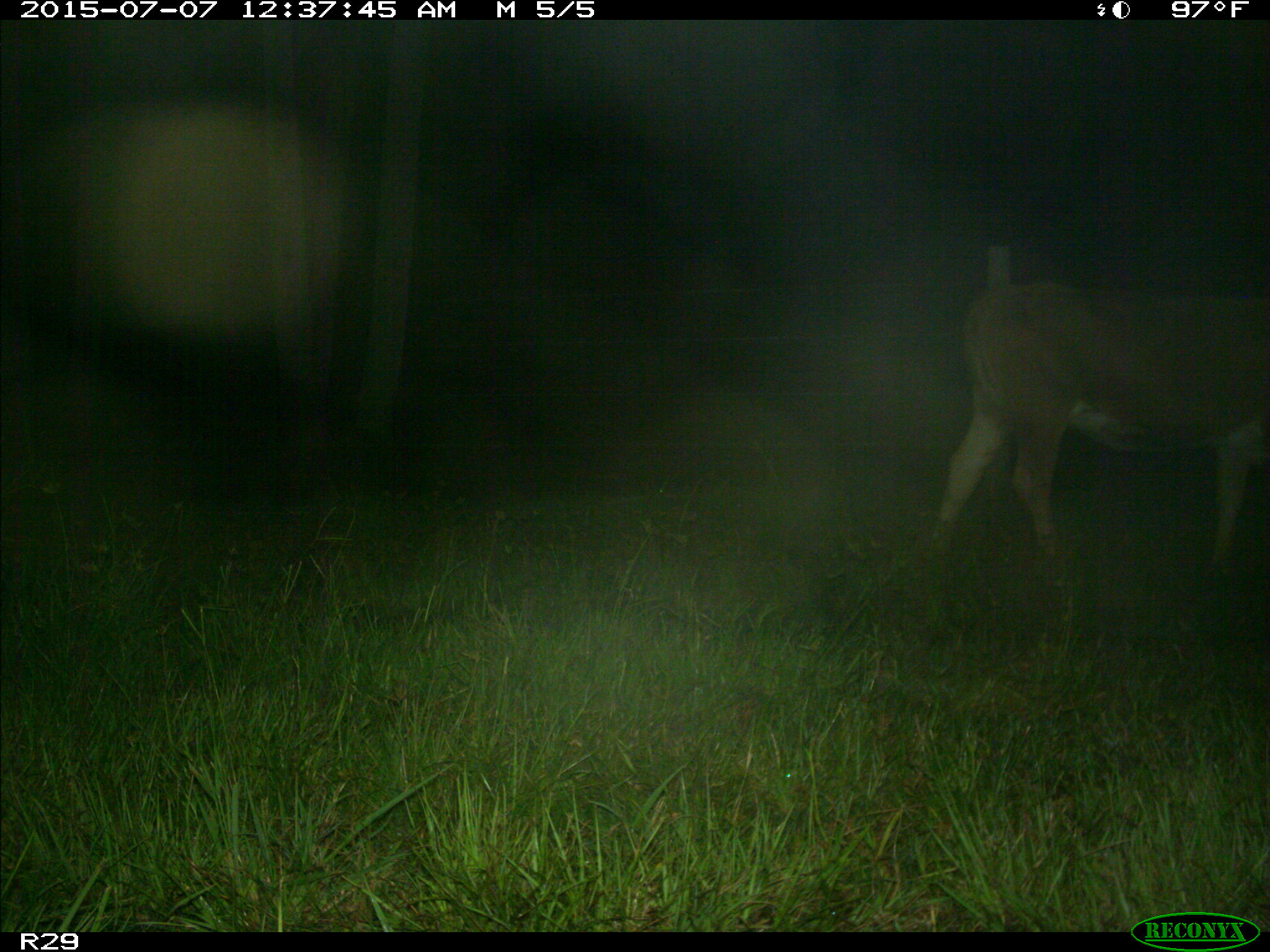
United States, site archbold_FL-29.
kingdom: Animalia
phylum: Chordata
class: Mammalia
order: Artiodactyla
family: Bovidae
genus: Bos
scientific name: Bos taurus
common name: domestic cow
Bos taurus (domestic cow).